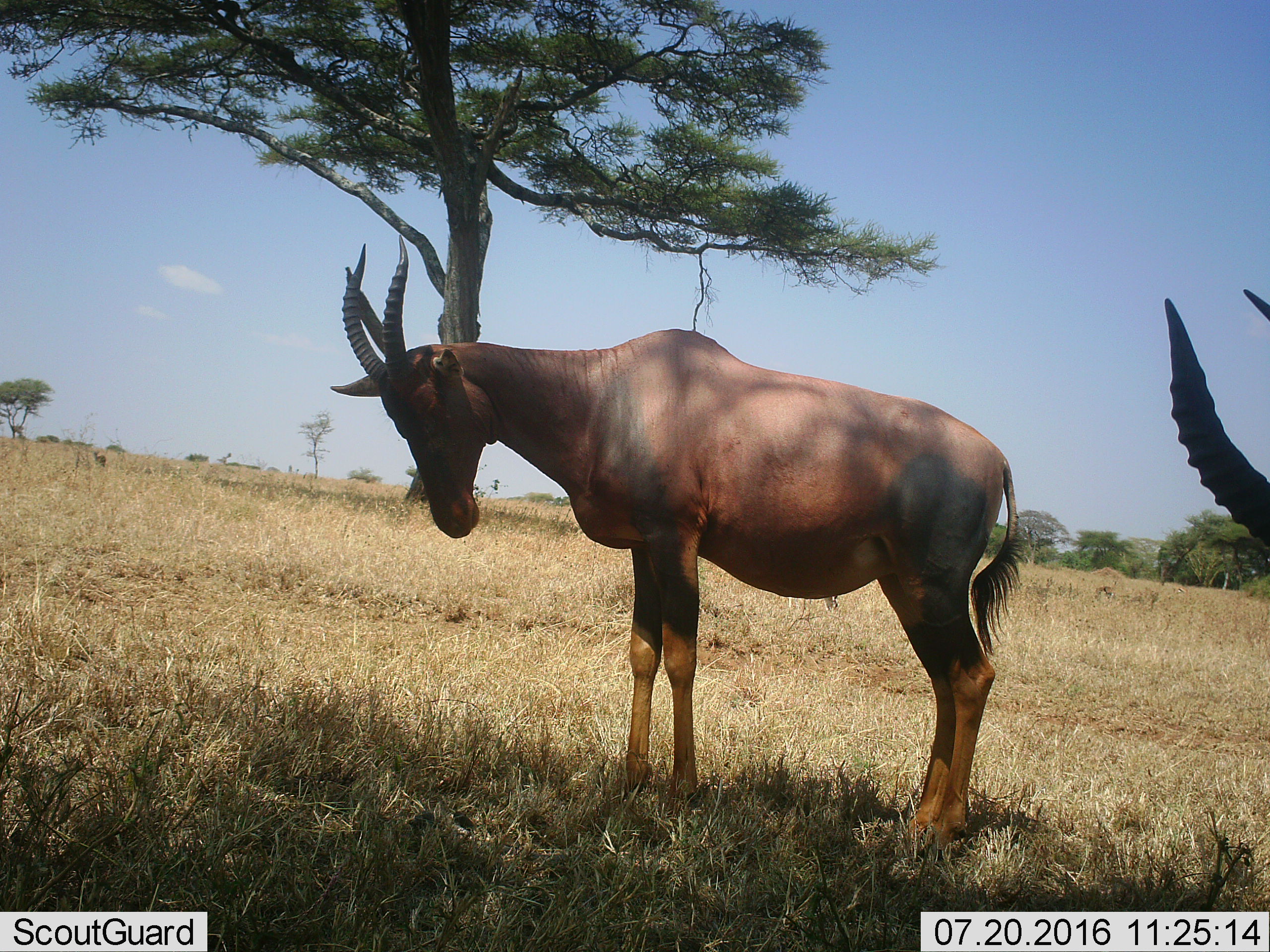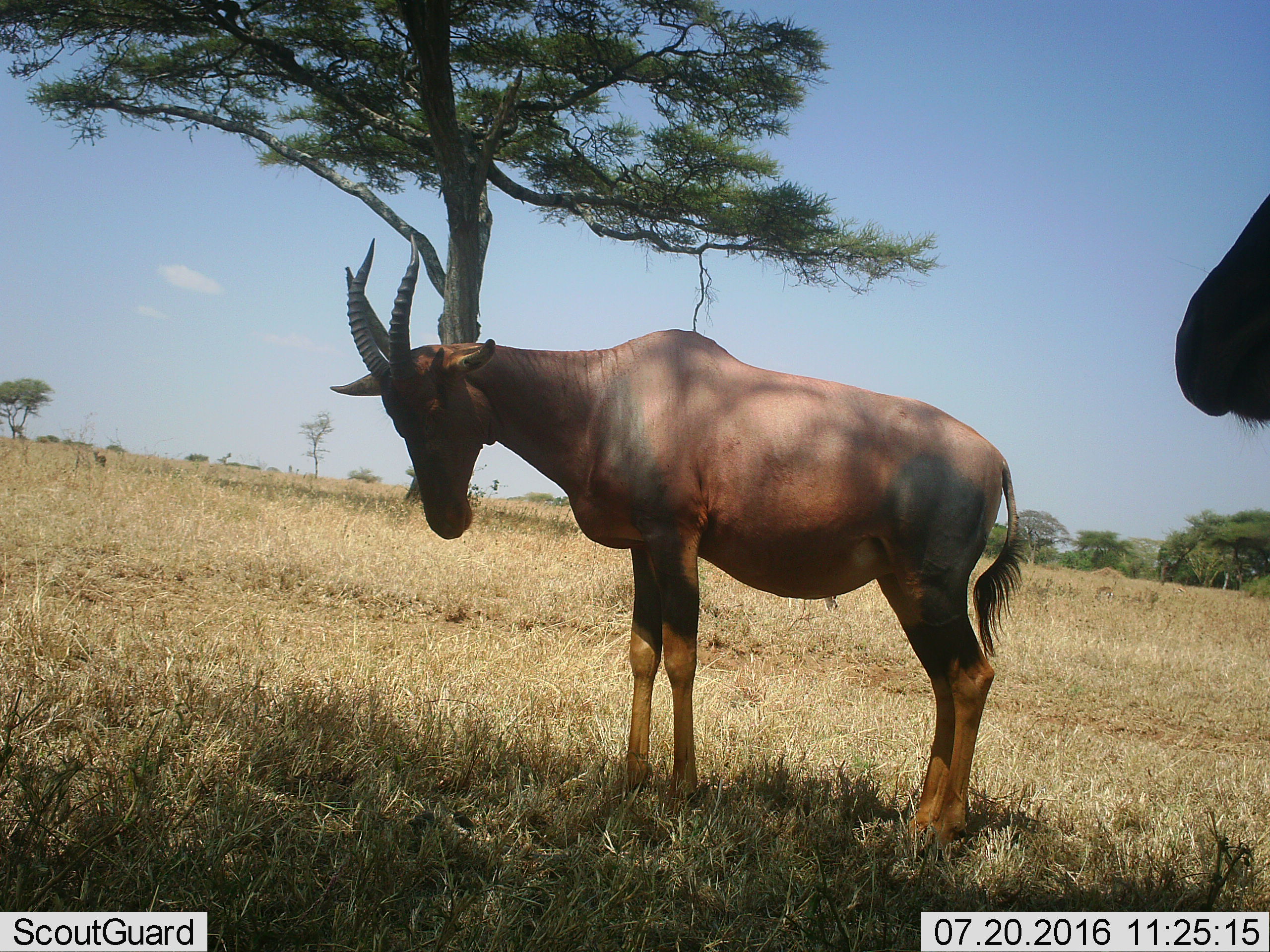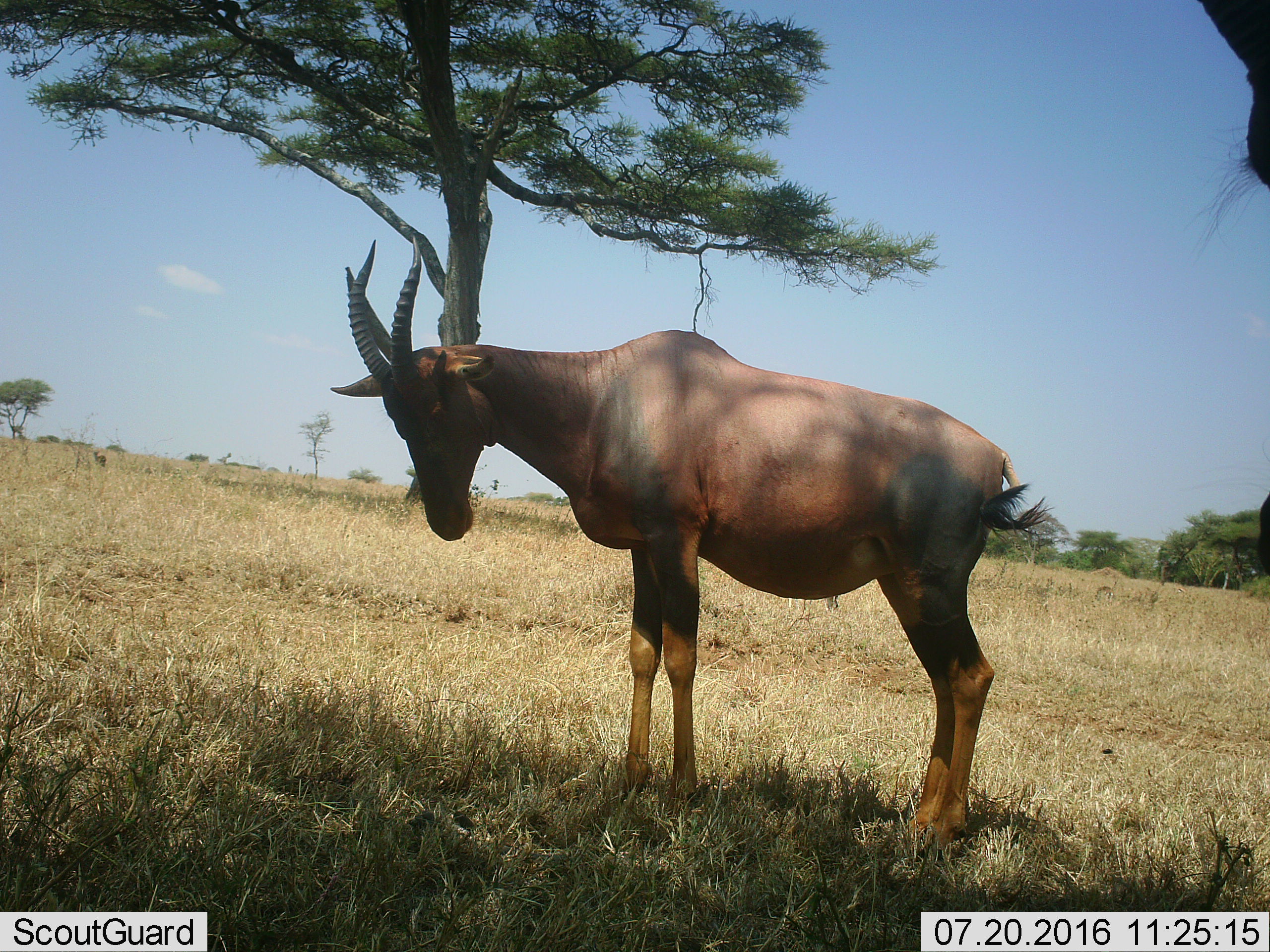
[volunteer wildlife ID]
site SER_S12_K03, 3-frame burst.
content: unidentified animal